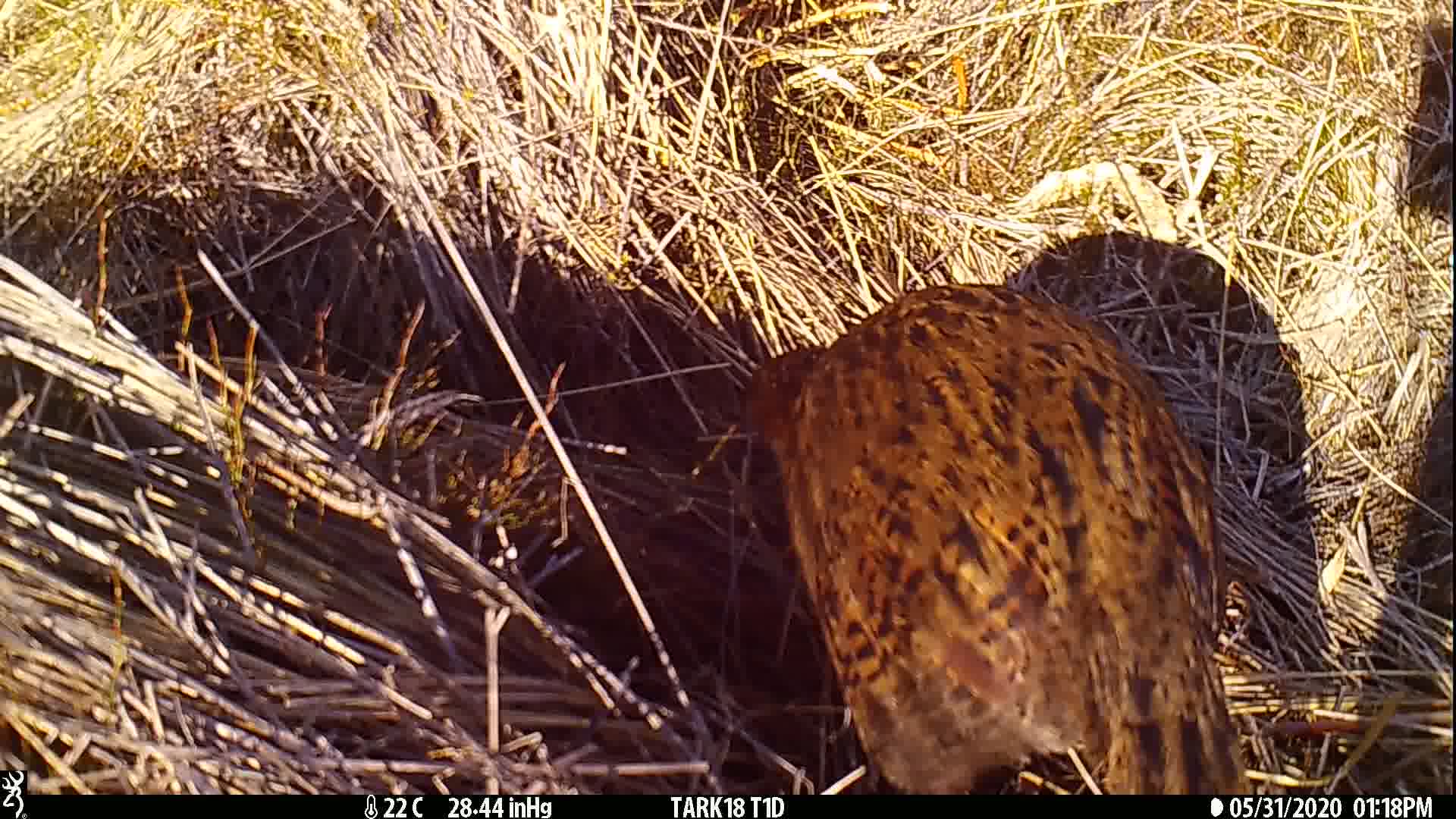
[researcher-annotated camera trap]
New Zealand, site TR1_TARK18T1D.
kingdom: Animalia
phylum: Chordata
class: Aves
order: Gruiformes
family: Rallidae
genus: Gallirallus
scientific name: Gallirallus australis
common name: weka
Weka (Gallirallus australis).